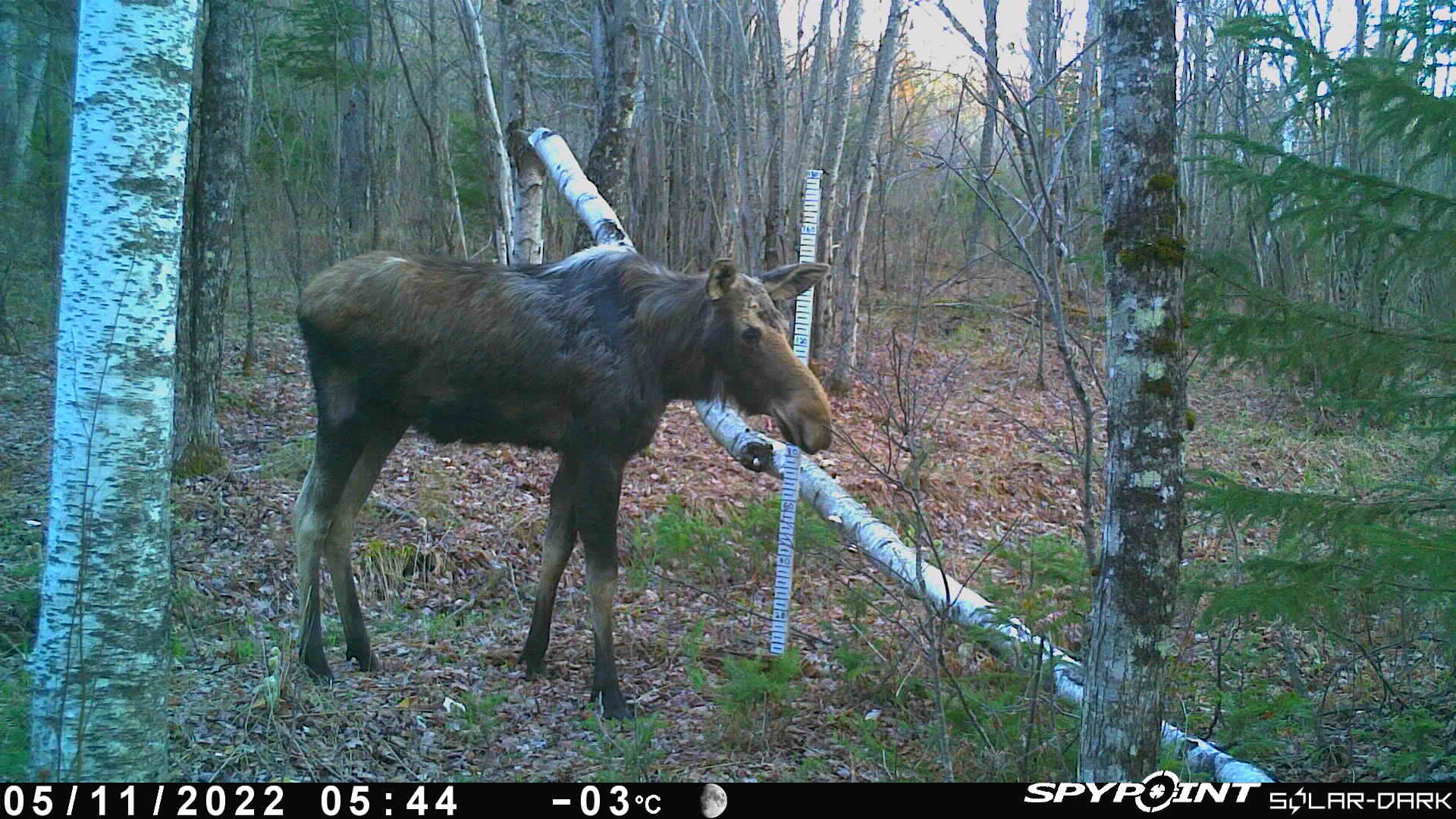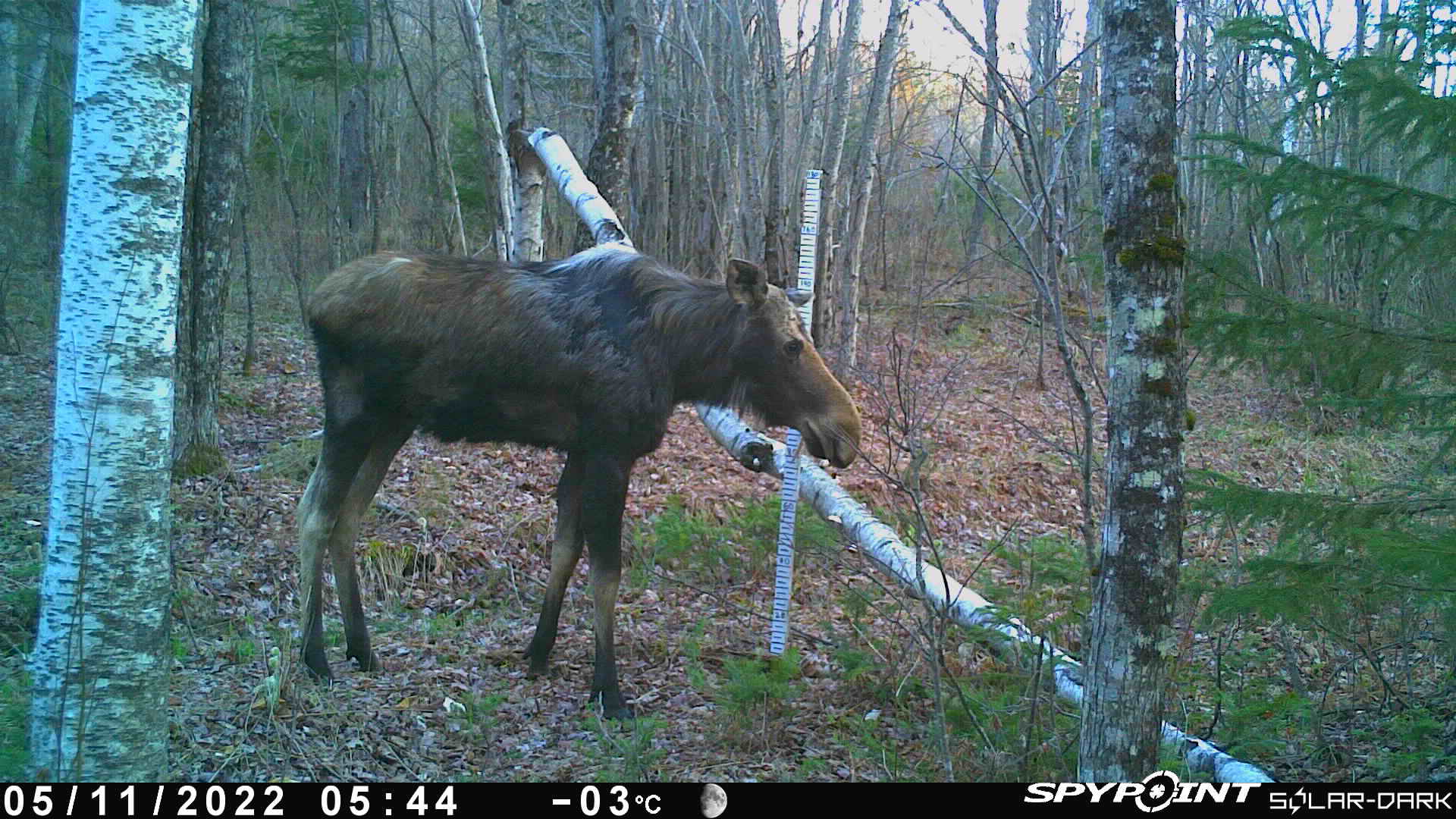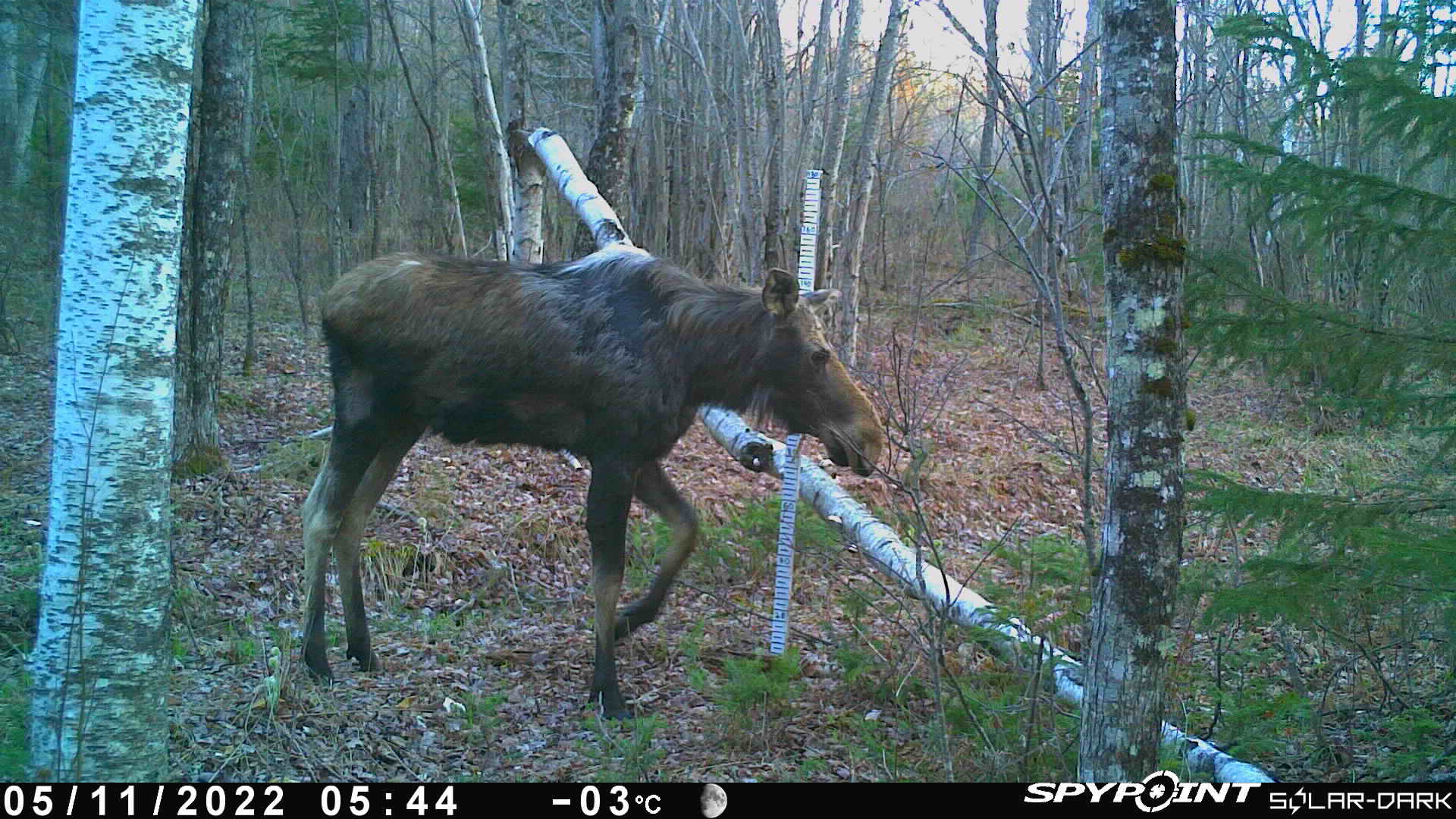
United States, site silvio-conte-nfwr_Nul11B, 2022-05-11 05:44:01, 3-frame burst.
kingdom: Animalia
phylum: Chordata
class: Mammalia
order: Artiodactyla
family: Cervidae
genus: Alces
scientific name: Alces alces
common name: moose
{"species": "moose (Alces alces)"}